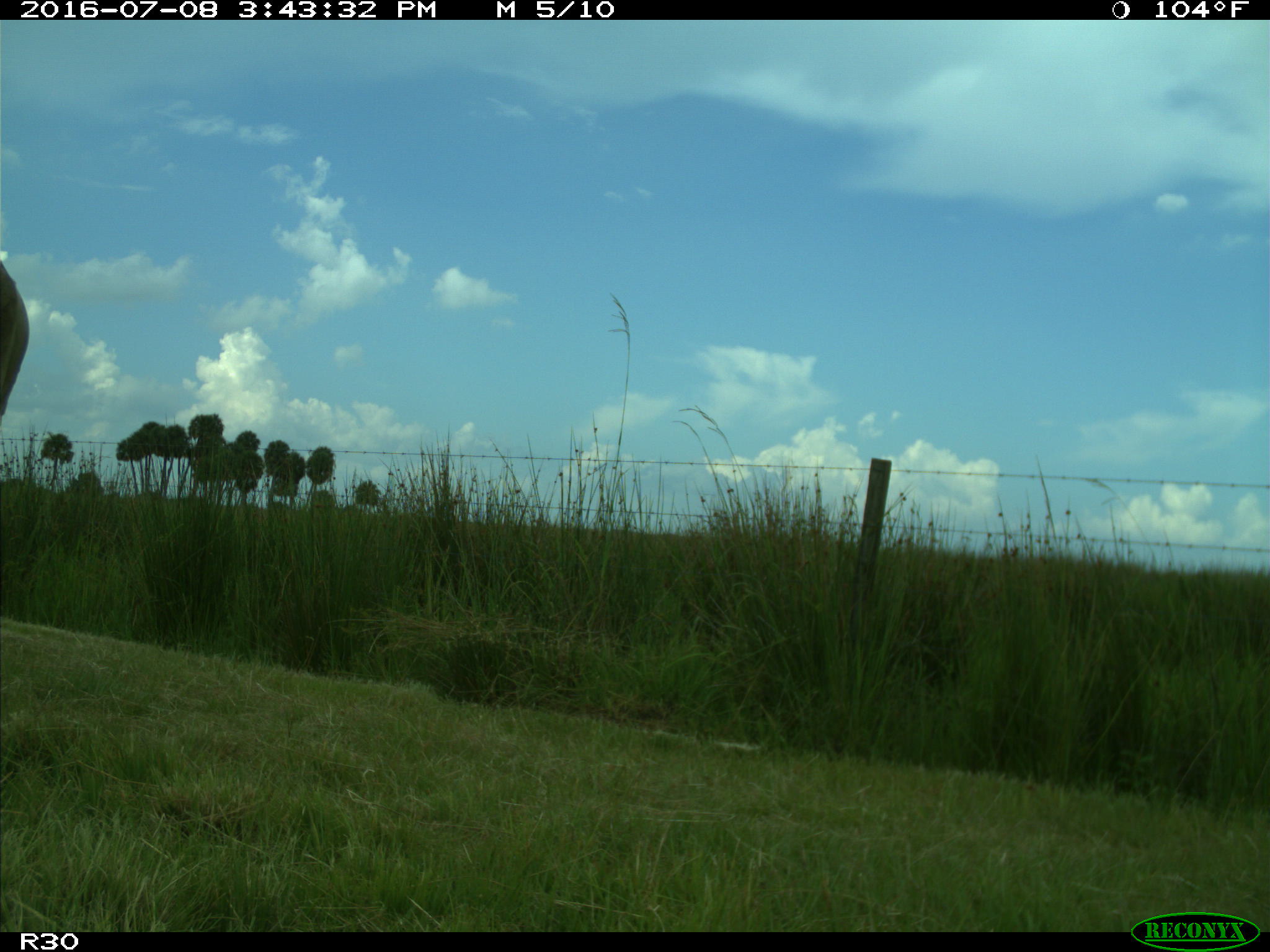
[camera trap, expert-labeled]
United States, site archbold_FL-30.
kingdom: Animalia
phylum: Chordata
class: Mammalia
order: Artiodactyla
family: Bovidae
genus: Bos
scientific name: Bos taurus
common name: domestic cow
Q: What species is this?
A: Bos taurus (domestic cow).